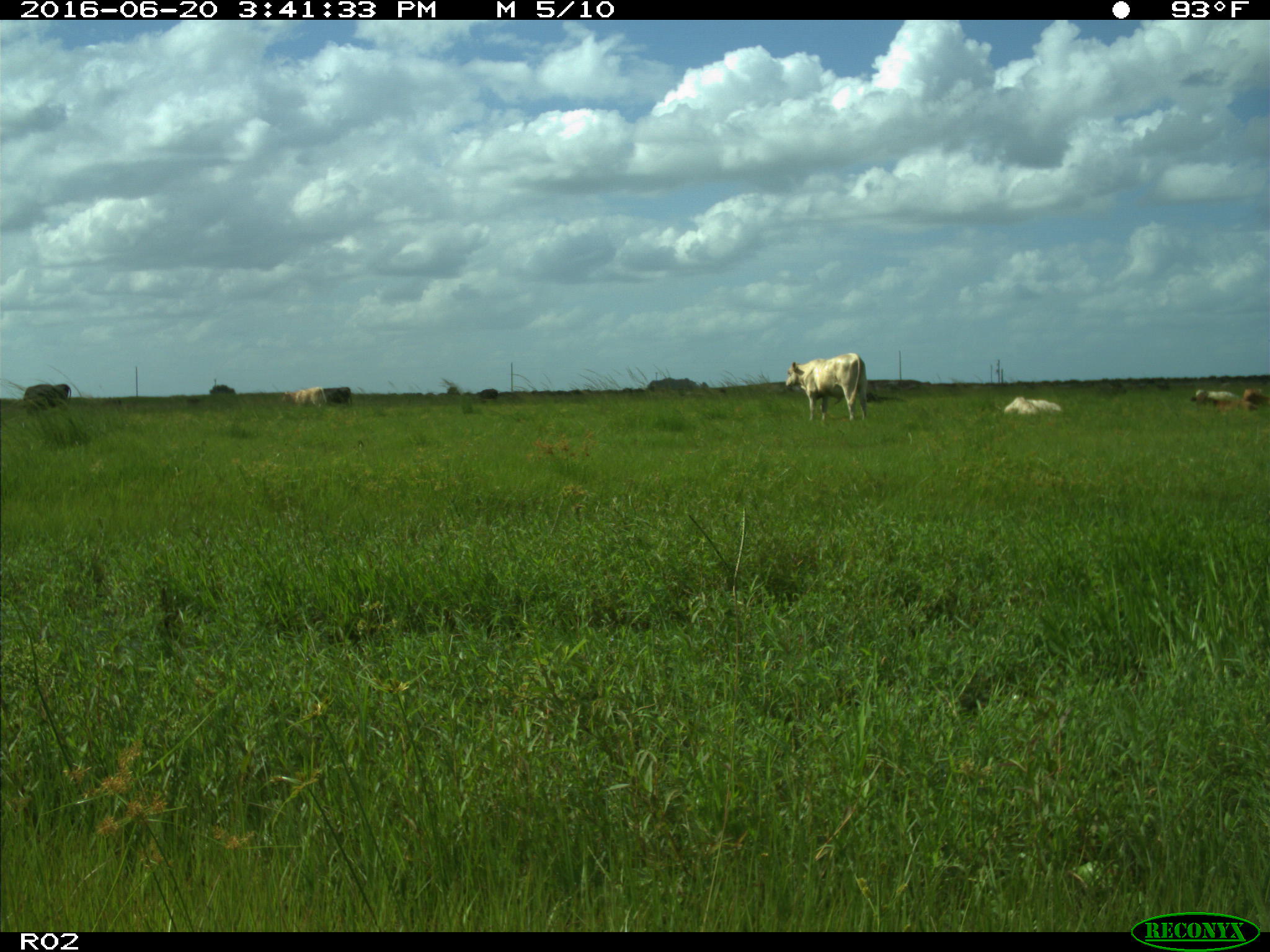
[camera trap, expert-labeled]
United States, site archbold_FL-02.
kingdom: Animalia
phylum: Chordata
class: Mammalia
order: Artiodactyla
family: Bovidae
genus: Bos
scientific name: Bos taurus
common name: domestic cow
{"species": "Bos taurus (domestic cow)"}